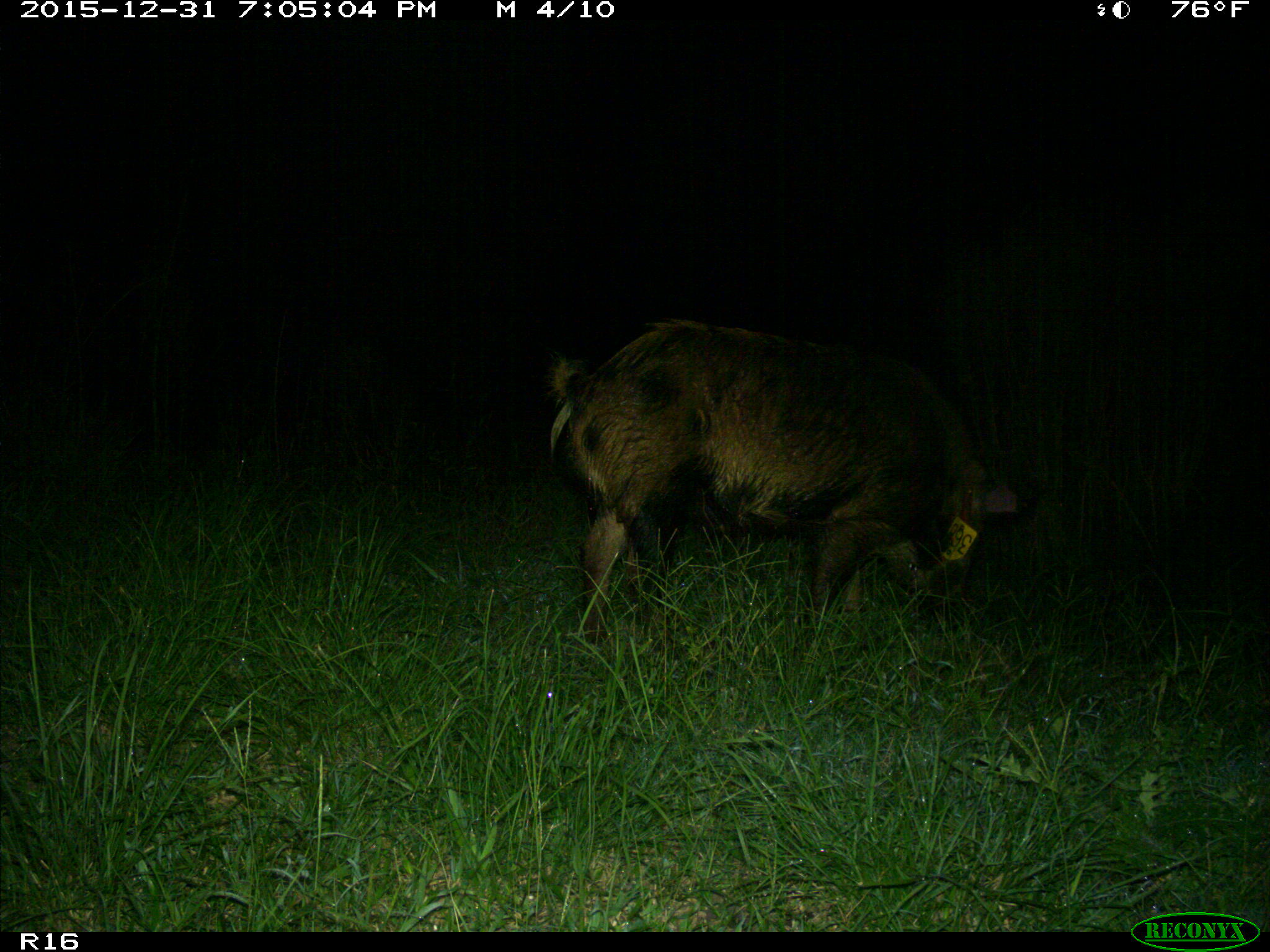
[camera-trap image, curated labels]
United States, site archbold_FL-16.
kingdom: Animalia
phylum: Chordata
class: Mammalia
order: Artiodactyla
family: Suidae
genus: Sus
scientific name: Sus scrofa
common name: wild boar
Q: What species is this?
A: Sus scrofa (wild boar).